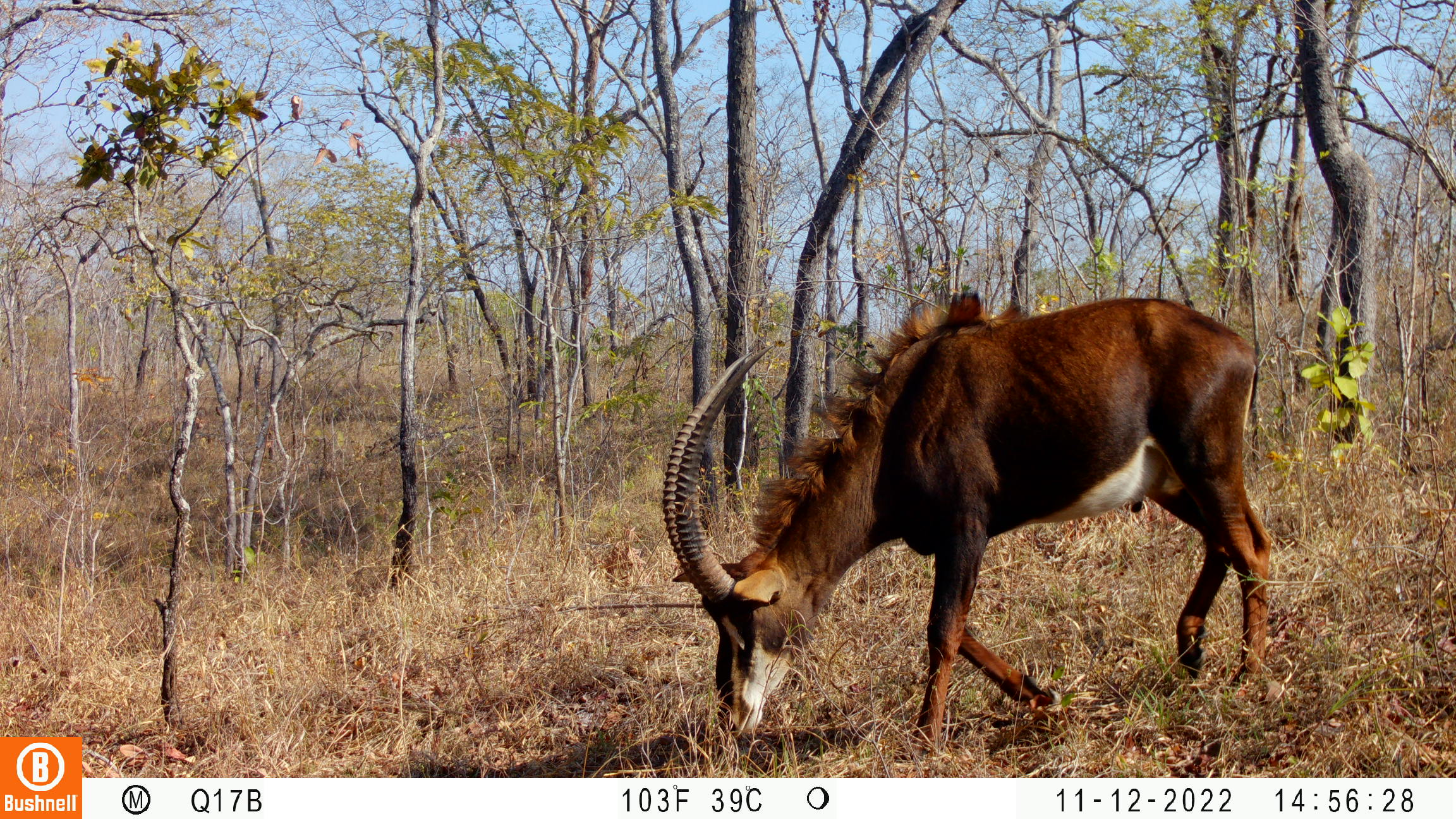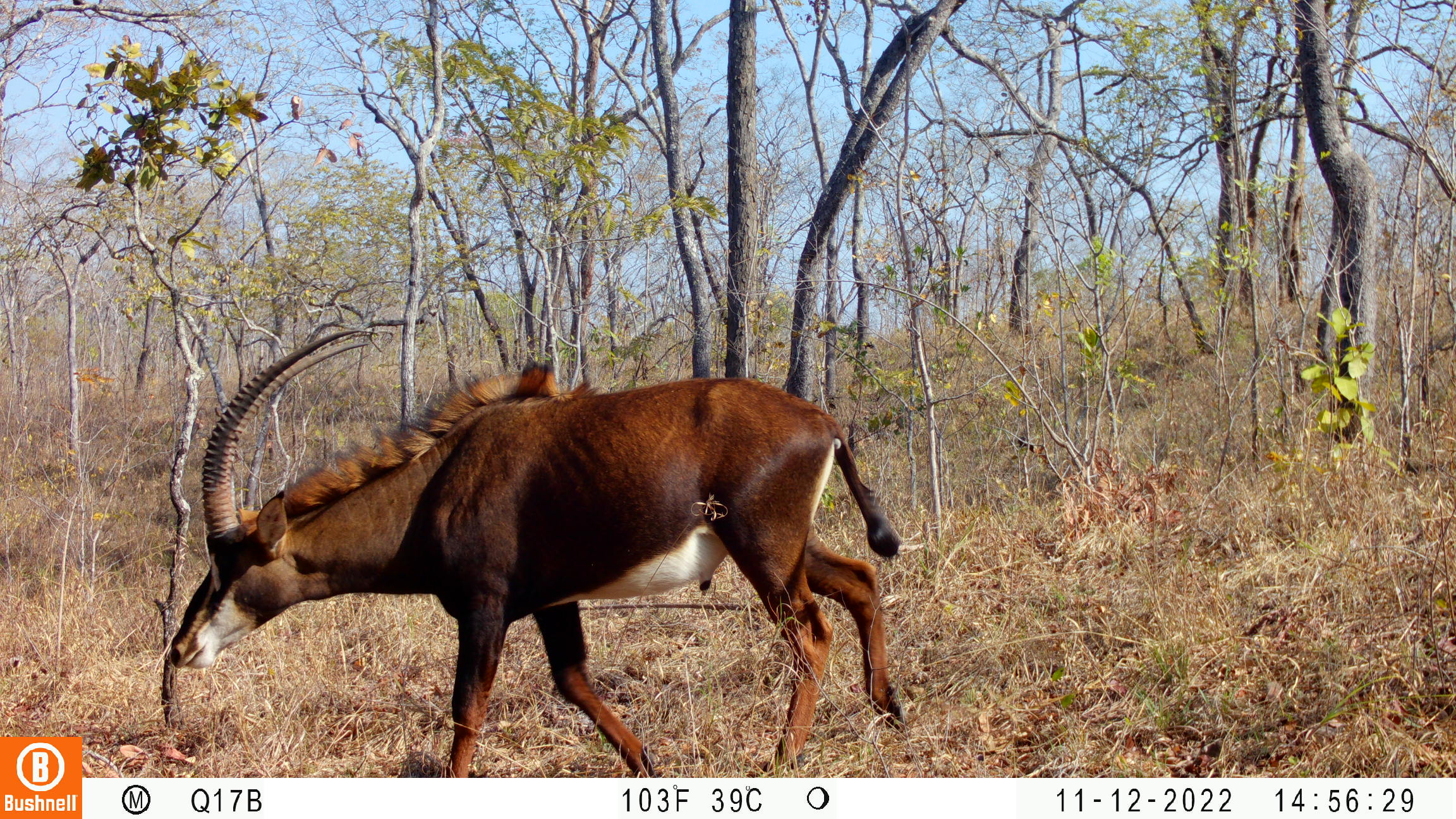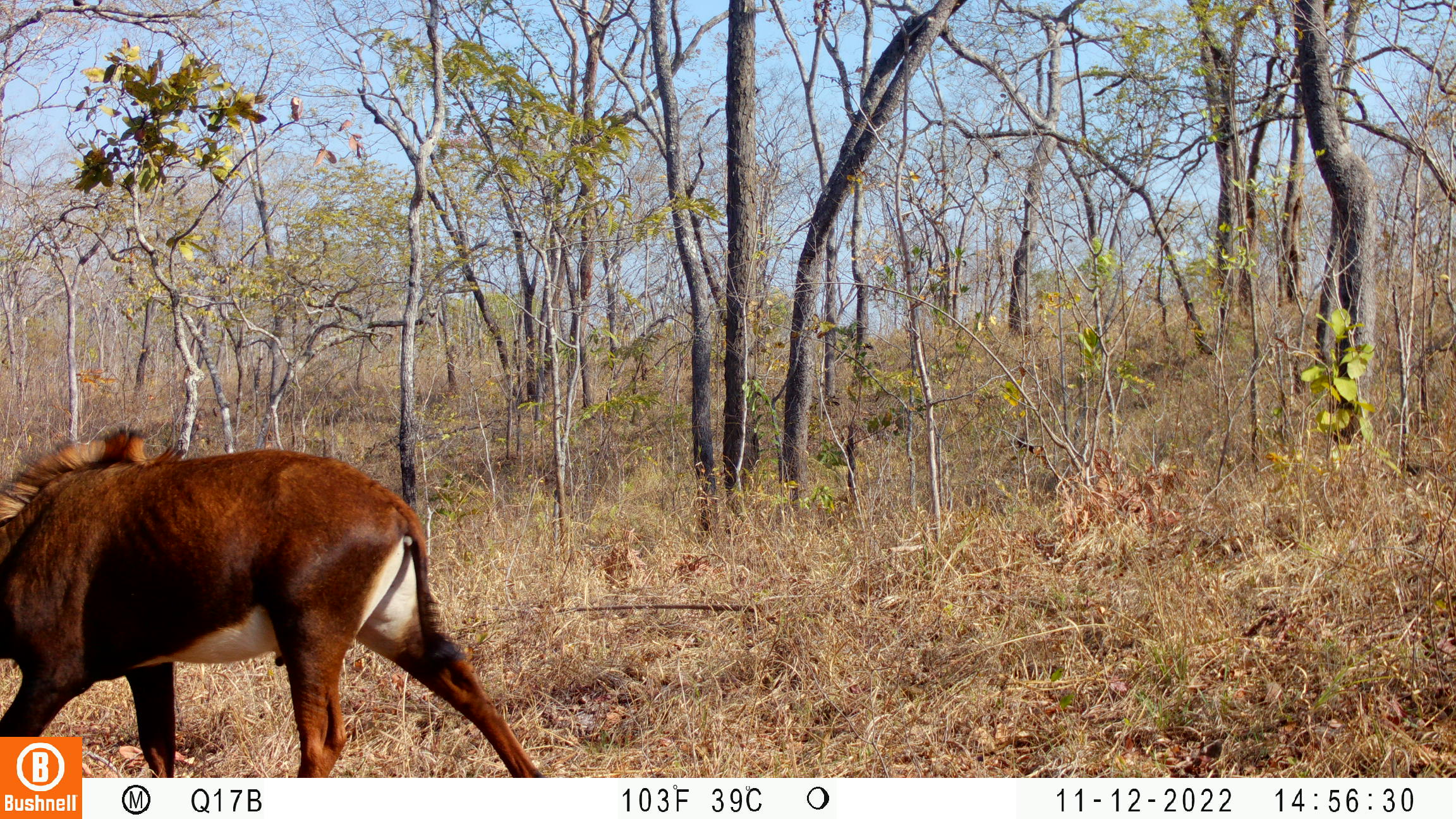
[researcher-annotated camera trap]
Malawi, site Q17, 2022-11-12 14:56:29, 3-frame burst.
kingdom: Animalia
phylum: Chordata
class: Mammalia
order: Artiodactyla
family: Bovidae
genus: Hippotragus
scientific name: Hippotragus niger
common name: sable antelope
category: sable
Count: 1.